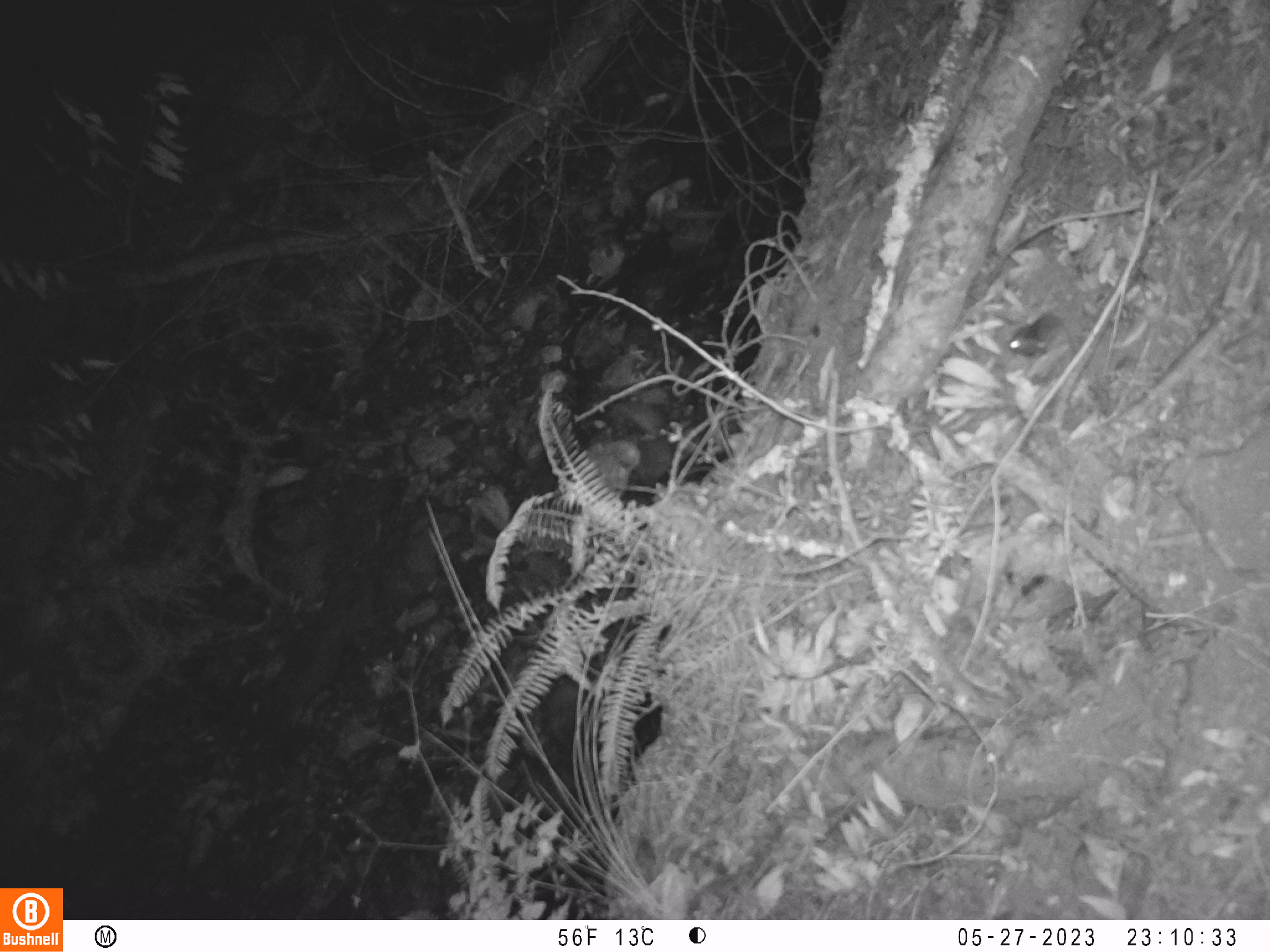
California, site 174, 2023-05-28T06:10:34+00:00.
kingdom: Animalia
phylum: Chordata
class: Mammalia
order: Rodentia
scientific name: Rodentia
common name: mouse or rat